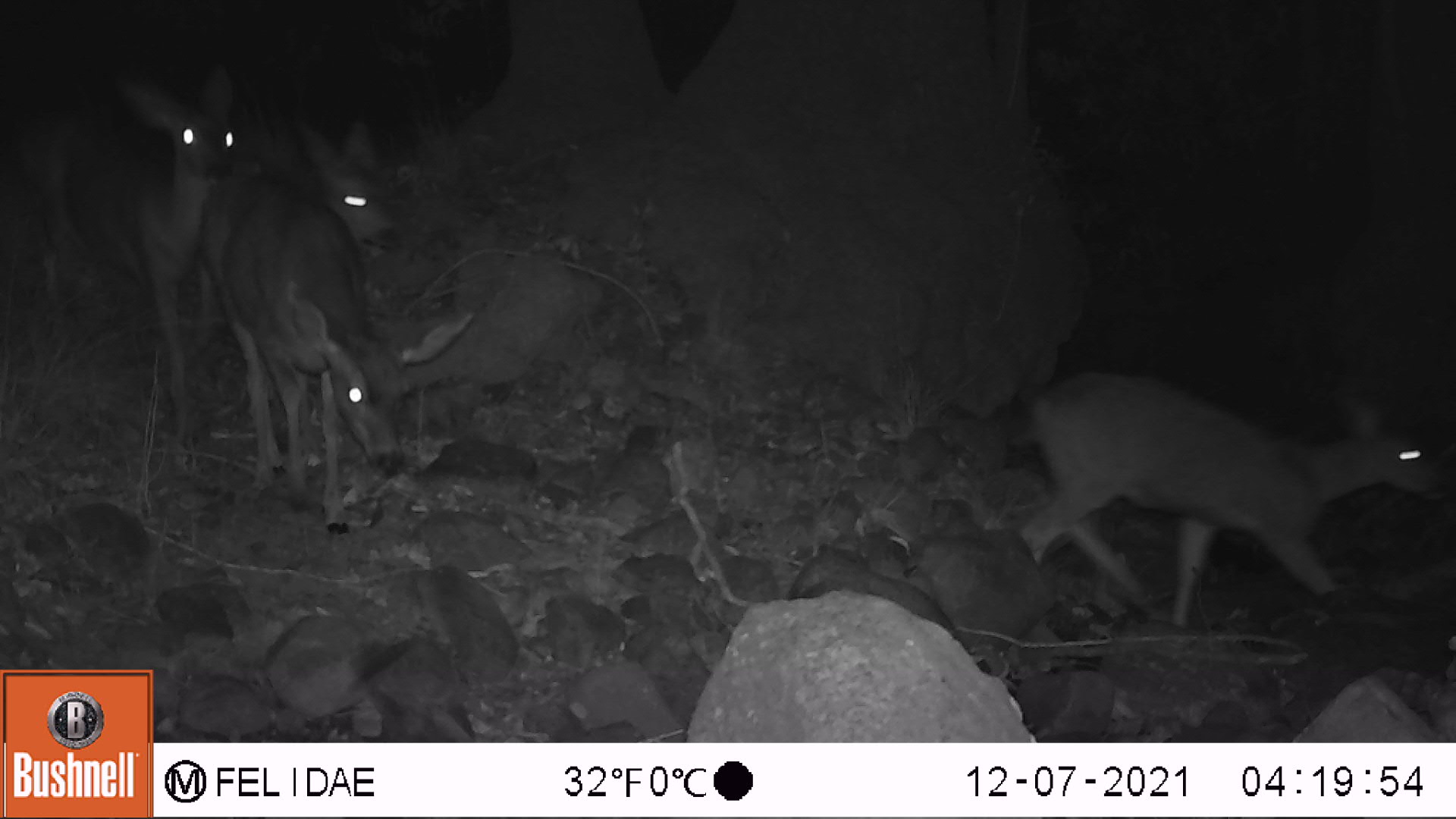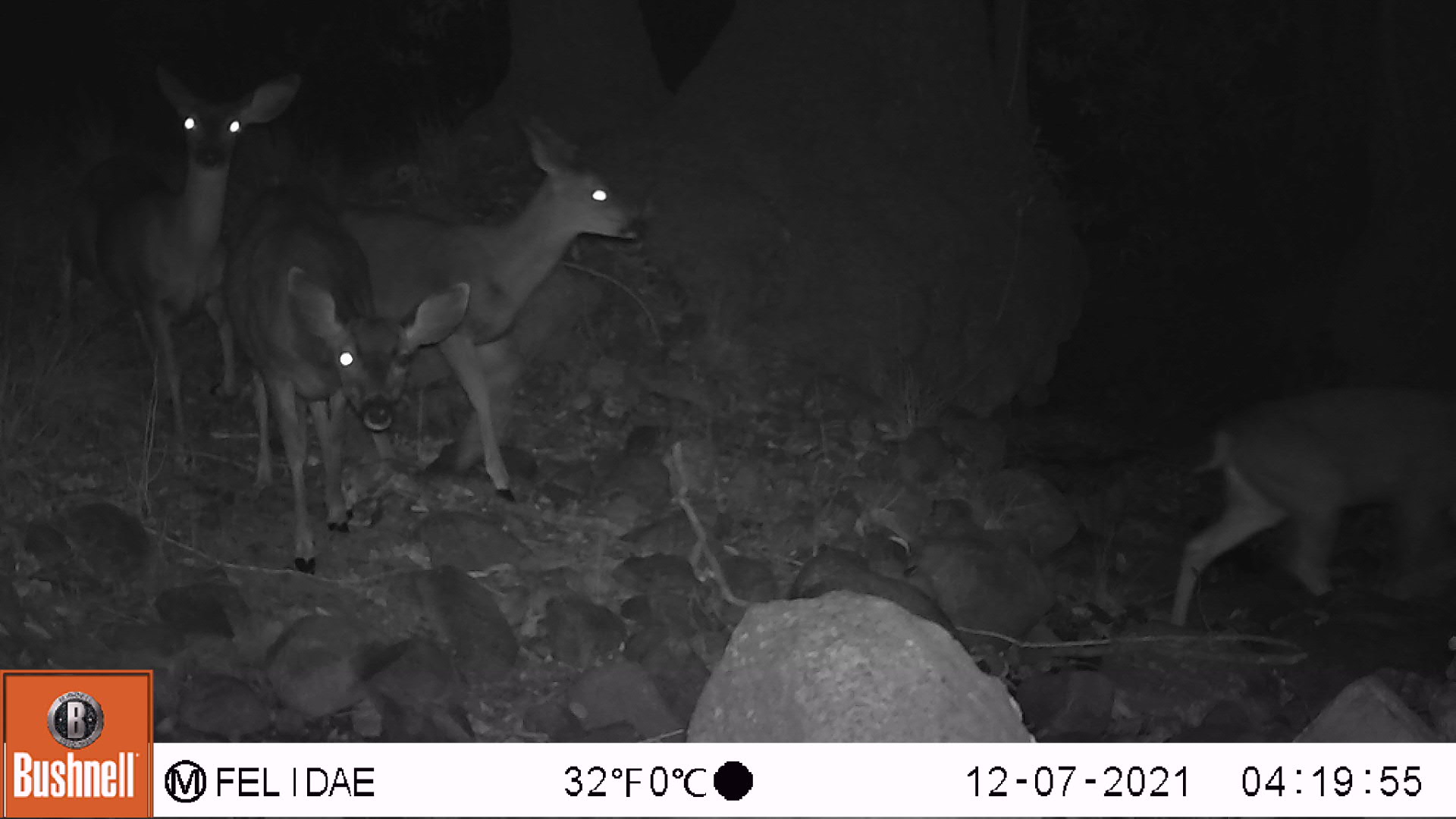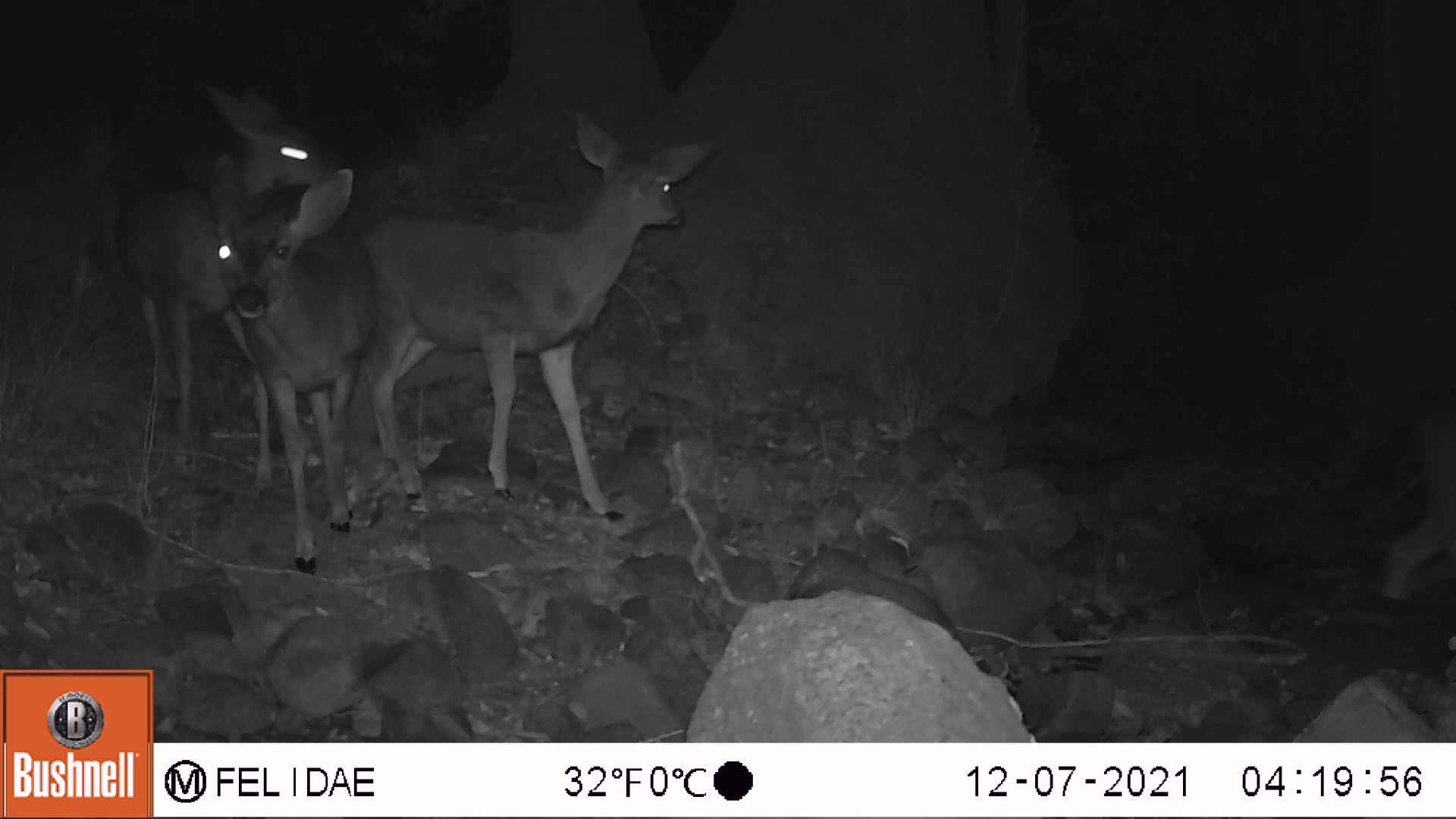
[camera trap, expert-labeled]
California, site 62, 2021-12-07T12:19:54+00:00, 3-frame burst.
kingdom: Animalia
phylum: Chordata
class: Mammalia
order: Artiodactyla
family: Cervidae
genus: Odocoileus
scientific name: Odocoileus hemionus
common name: mule deer